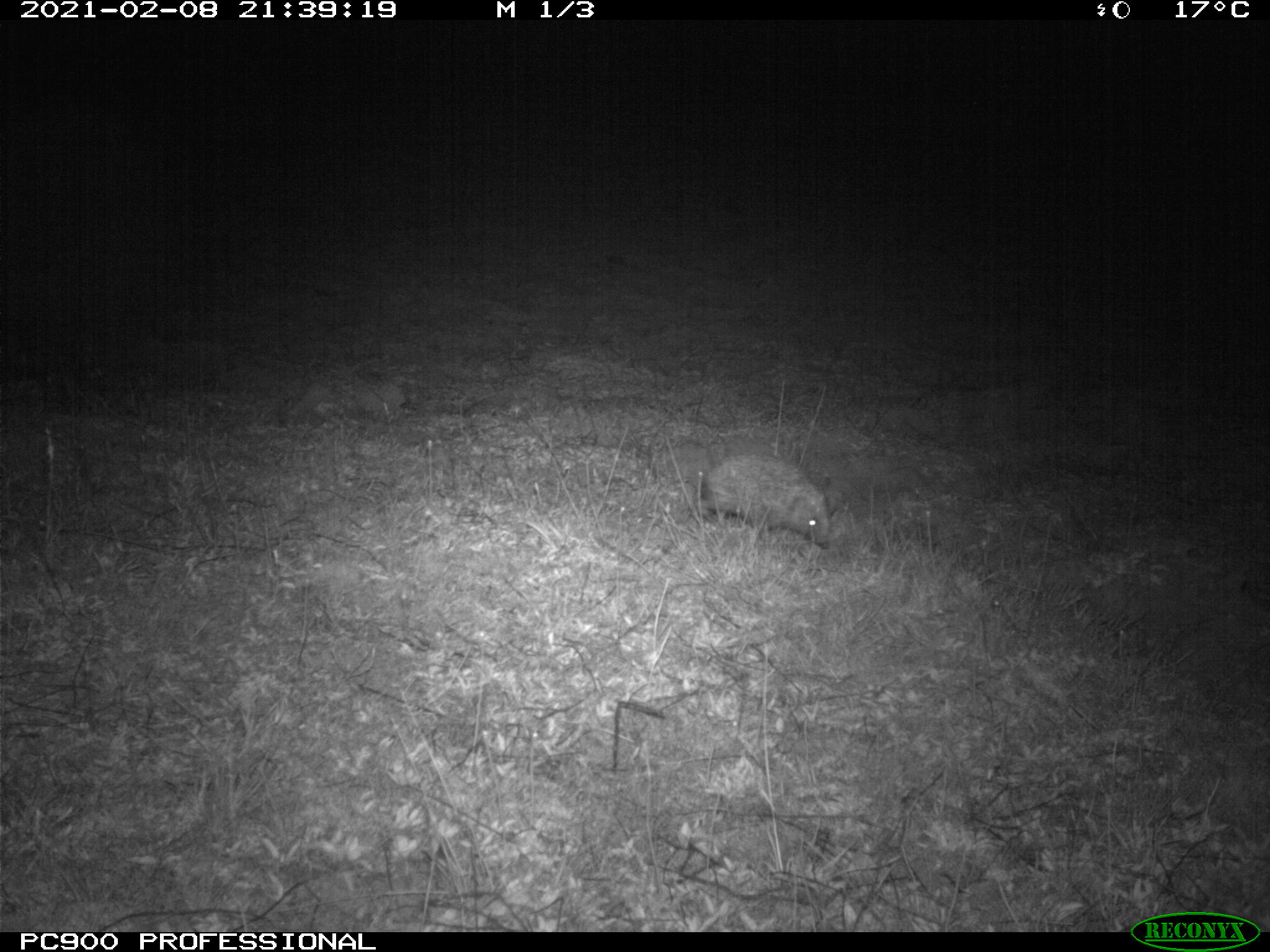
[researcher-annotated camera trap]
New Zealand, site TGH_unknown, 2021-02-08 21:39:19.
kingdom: Animalia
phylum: Chordata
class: Mammalia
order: Eulipotyphla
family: Erinaceidae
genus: Erinaceus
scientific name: Erinaceus europaeus europaeus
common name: european hedgehog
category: hedgehog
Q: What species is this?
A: Hedgehog (european hedgehog) (Erinaceus europaeus europaeus).